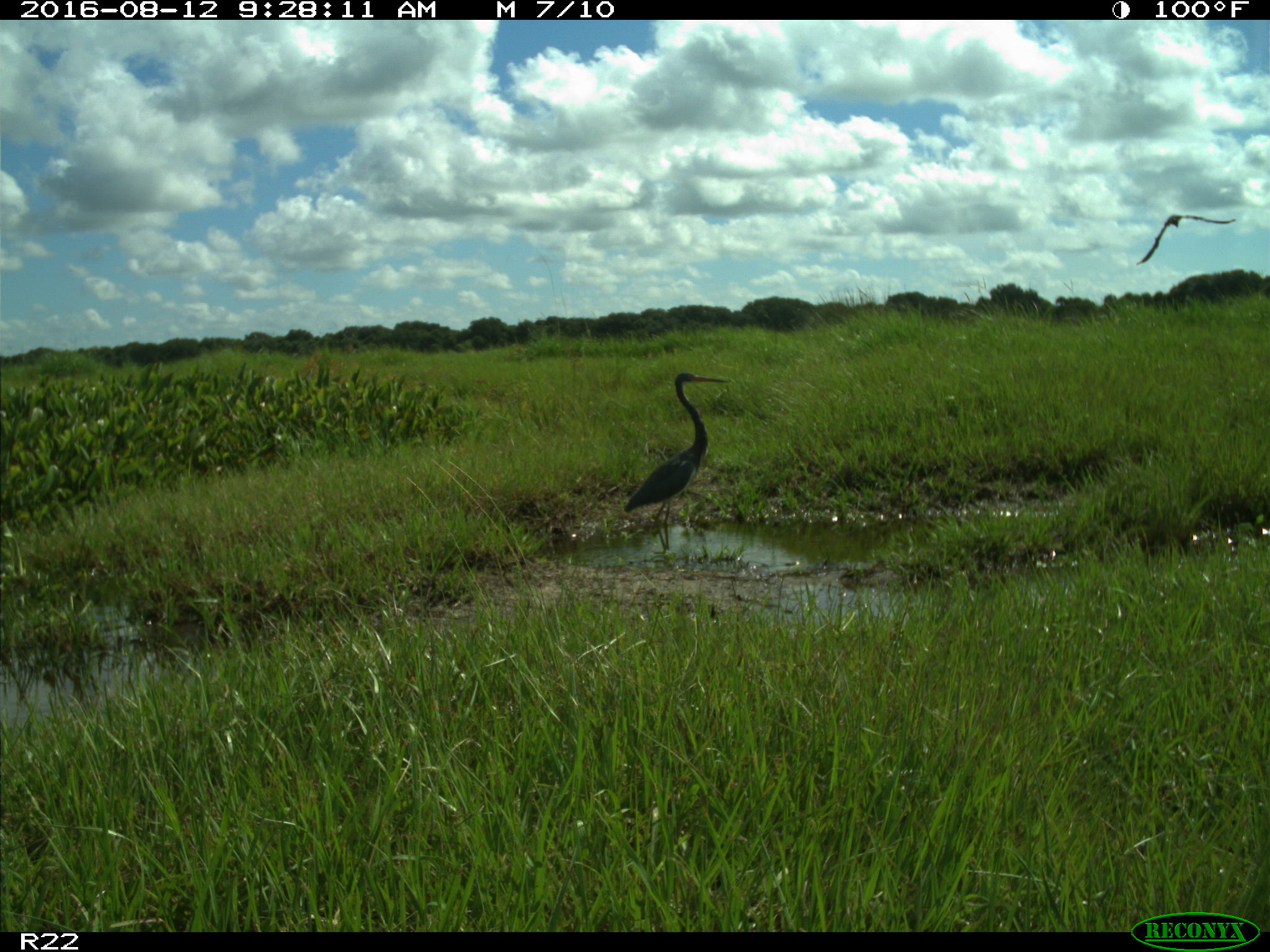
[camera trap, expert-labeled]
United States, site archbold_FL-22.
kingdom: Animalia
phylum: Chordata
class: Aves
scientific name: Aves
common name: birds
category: unidentified bird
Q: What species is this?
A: Unidentified bird (birds) (Aves).